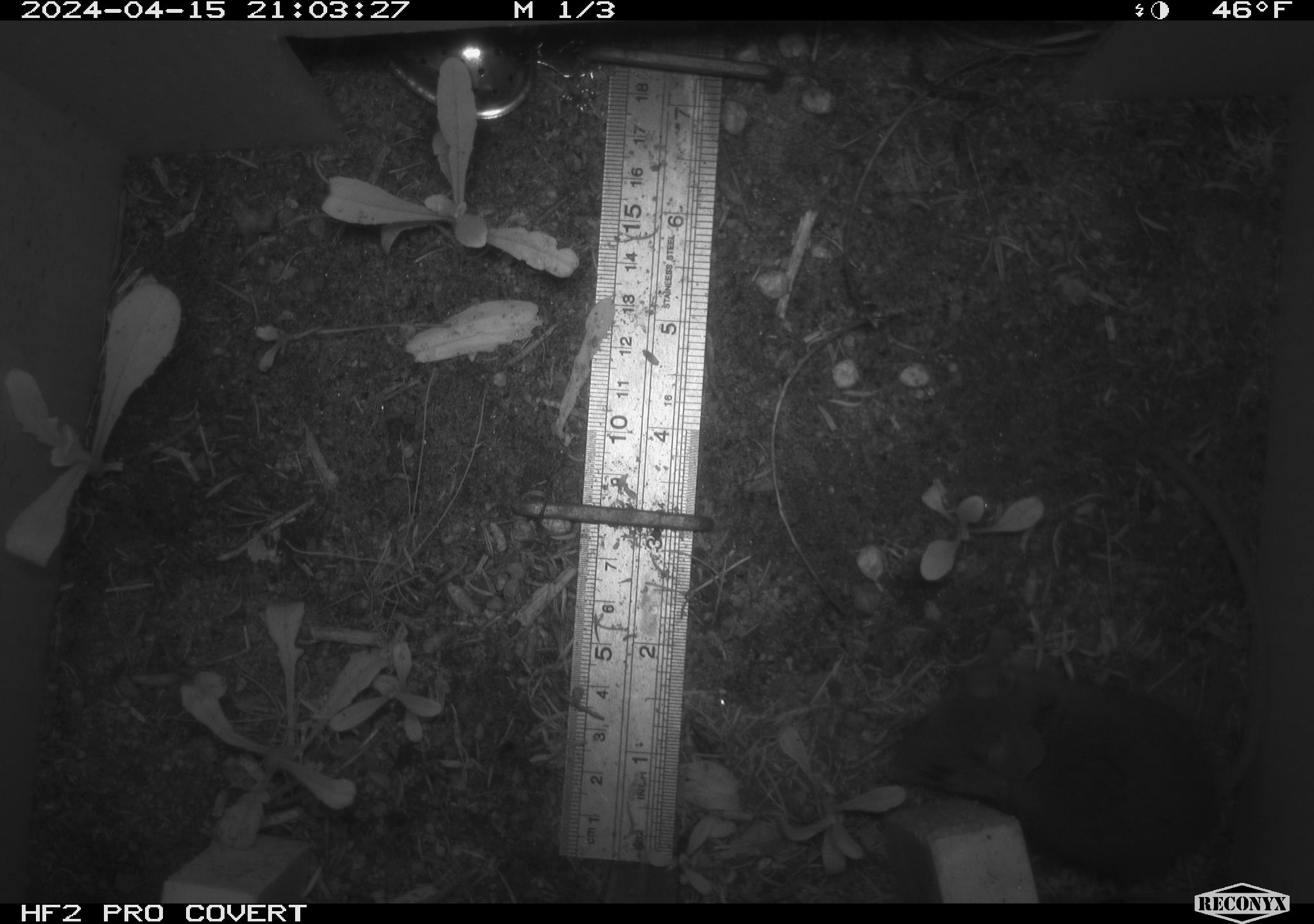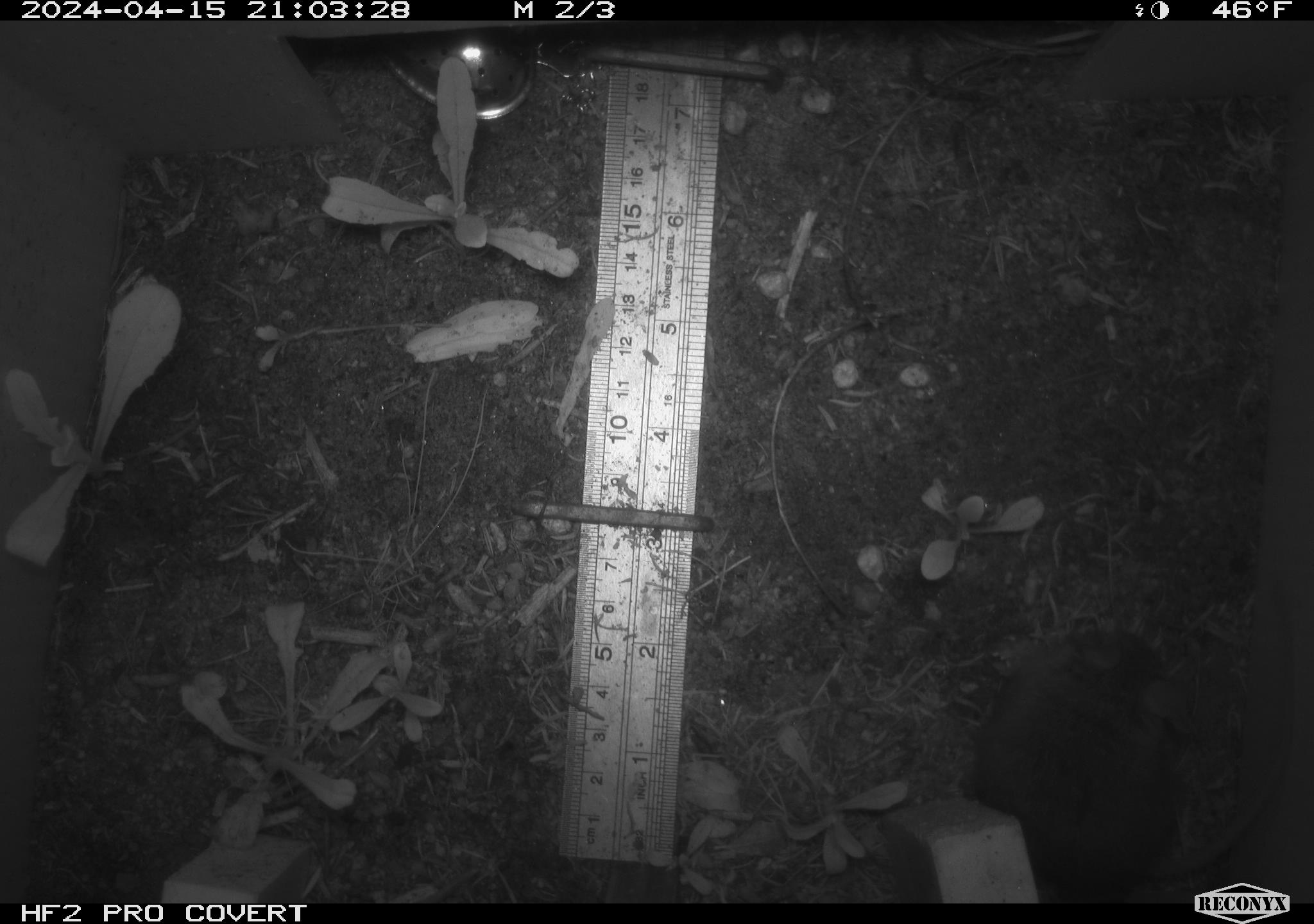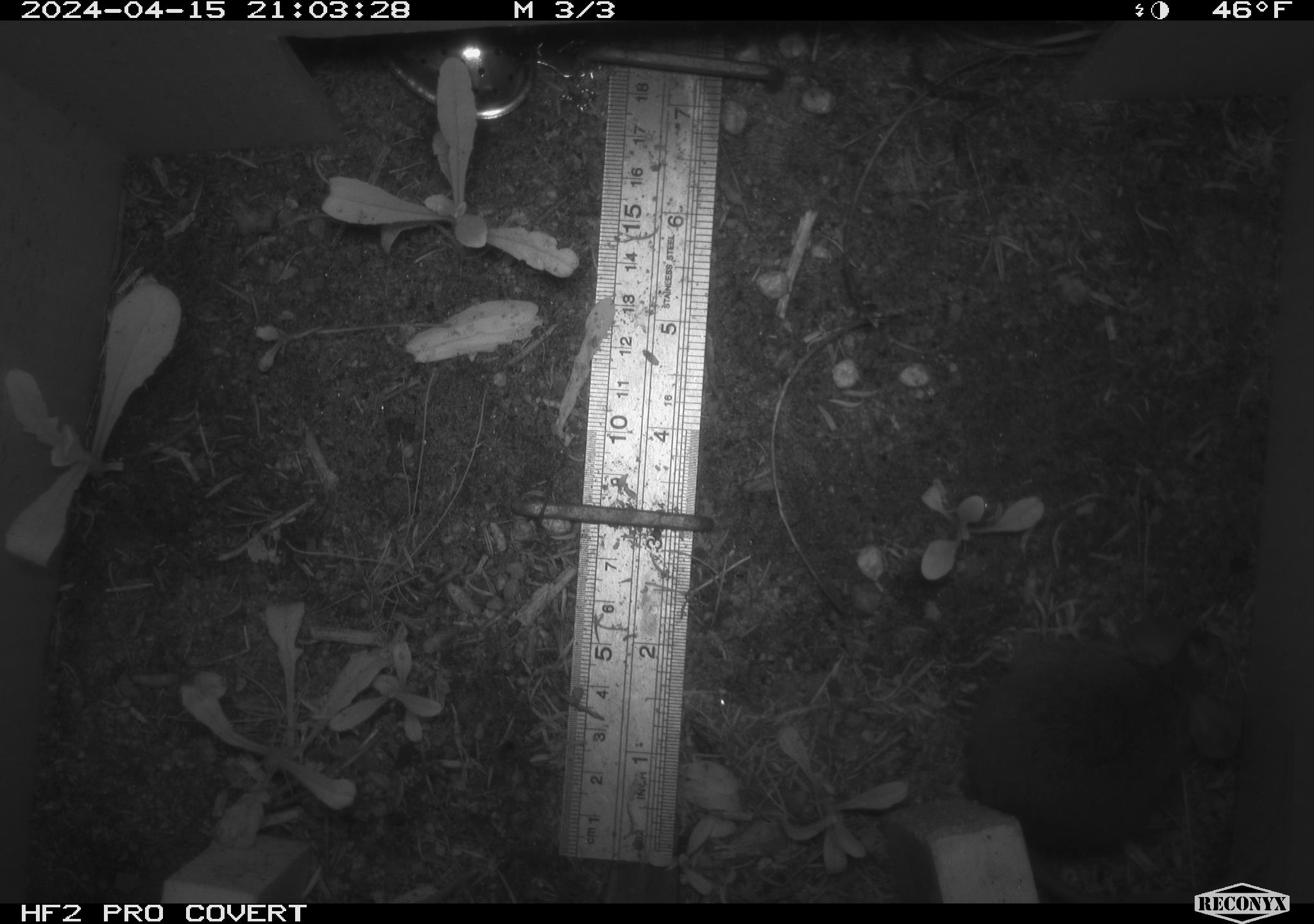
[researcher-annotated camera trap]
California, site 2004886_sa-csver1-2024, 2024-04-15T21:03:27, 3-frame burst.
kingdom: Animalia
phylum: Chordata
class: Mammalia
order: Rodentia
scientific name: Rodentia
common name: rodent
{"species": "rodent (Rodentia)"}